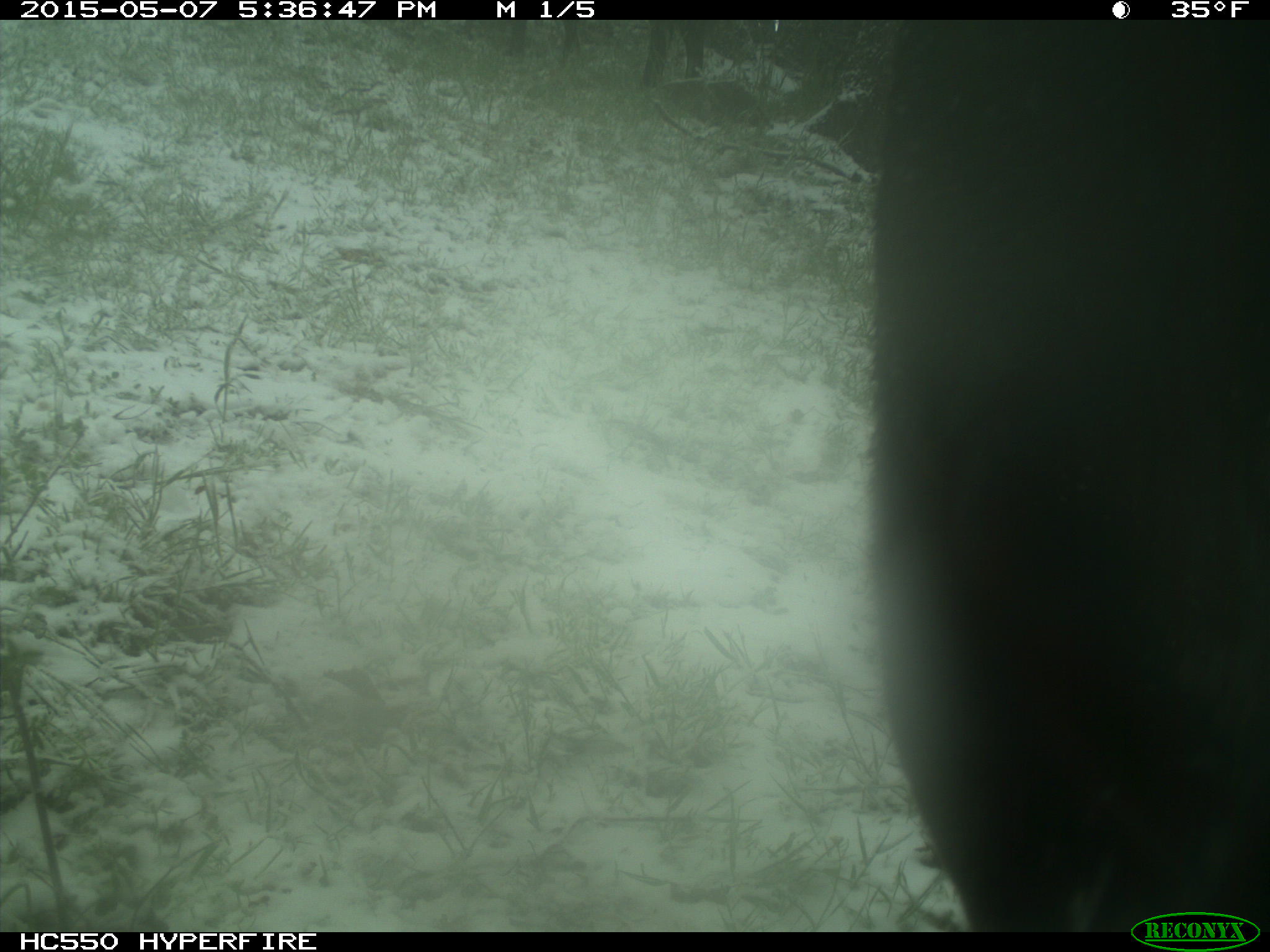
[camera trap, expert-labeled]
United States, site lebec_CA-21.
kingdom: Animalia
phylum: Chordata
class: Mammalia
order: Artiodactyla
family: Bovidae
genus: Bos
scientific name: Bos taurus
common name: domestic cow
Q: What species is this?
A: Bos taurus (domestic cow).